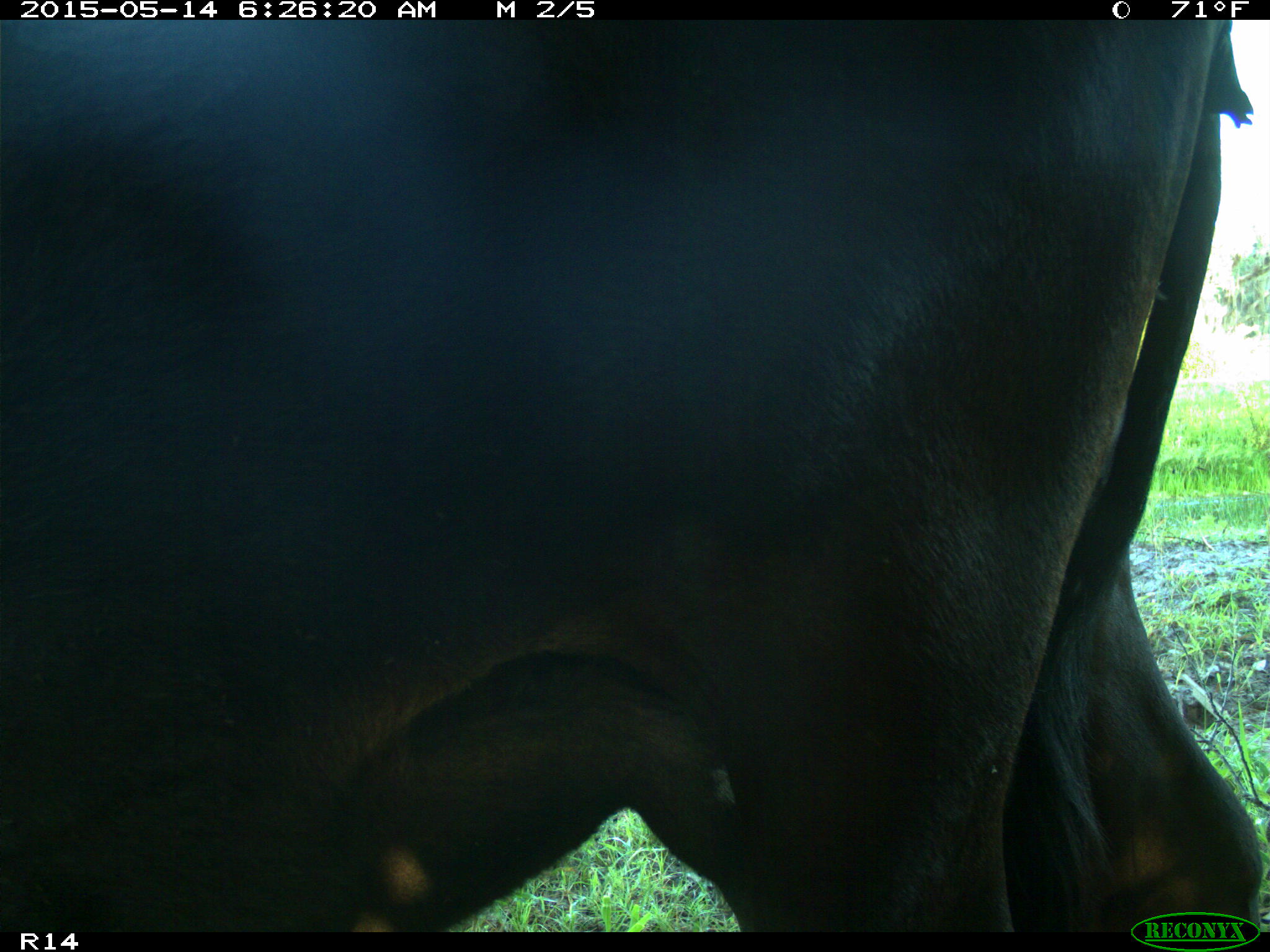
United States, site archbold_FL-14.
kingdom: Animalia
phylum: Chordata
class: Mammalia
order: Artiodactyla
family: Bovidae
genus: Bos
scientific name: Bos taurus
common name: domestic cow